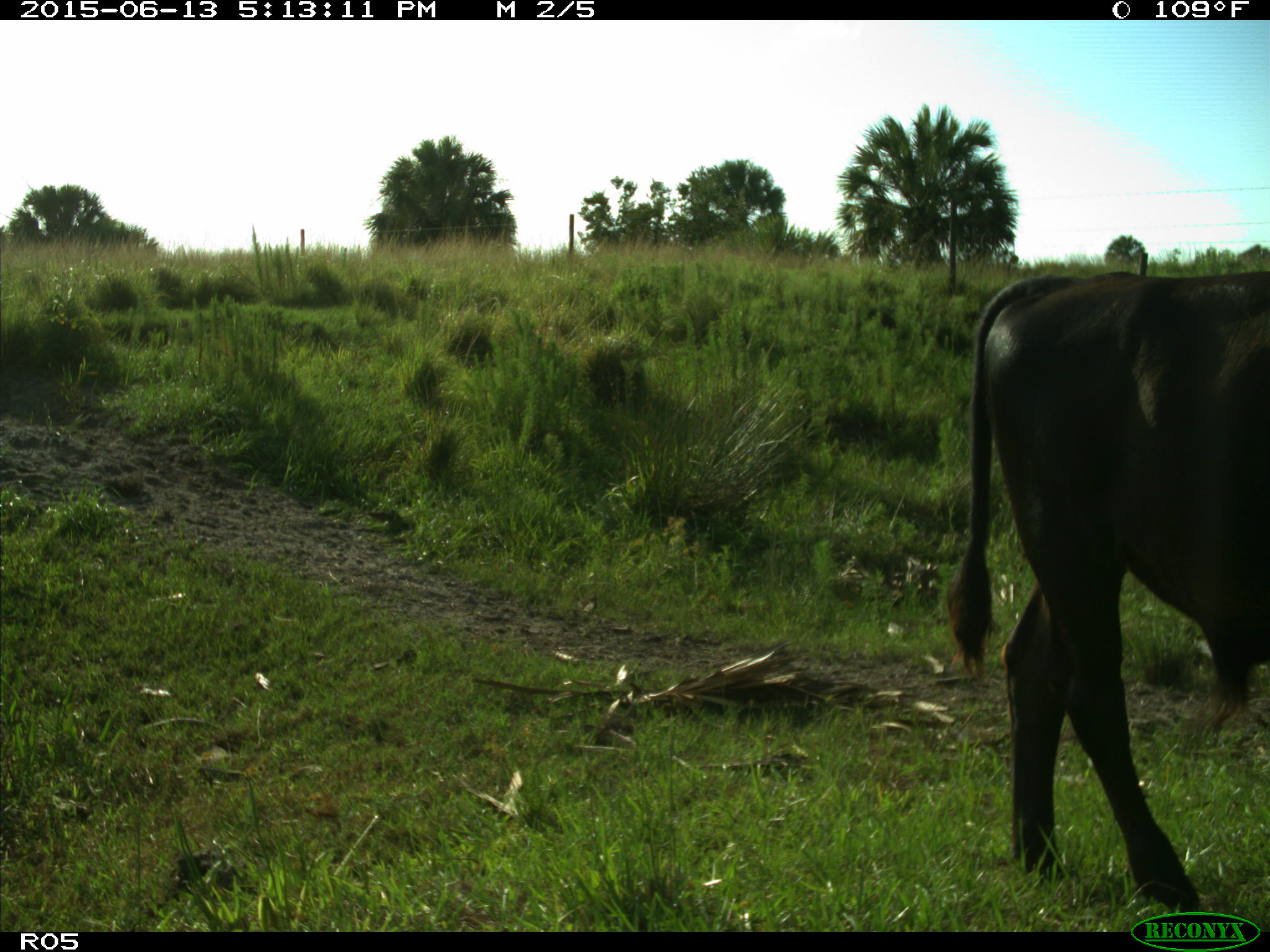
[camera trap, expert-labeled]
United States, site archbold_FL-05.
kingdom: Animalia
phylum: Chordata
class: Mammalia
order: Artiodactyla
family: Bovidae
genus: Bos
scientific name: Bos taurus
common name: domestic cow